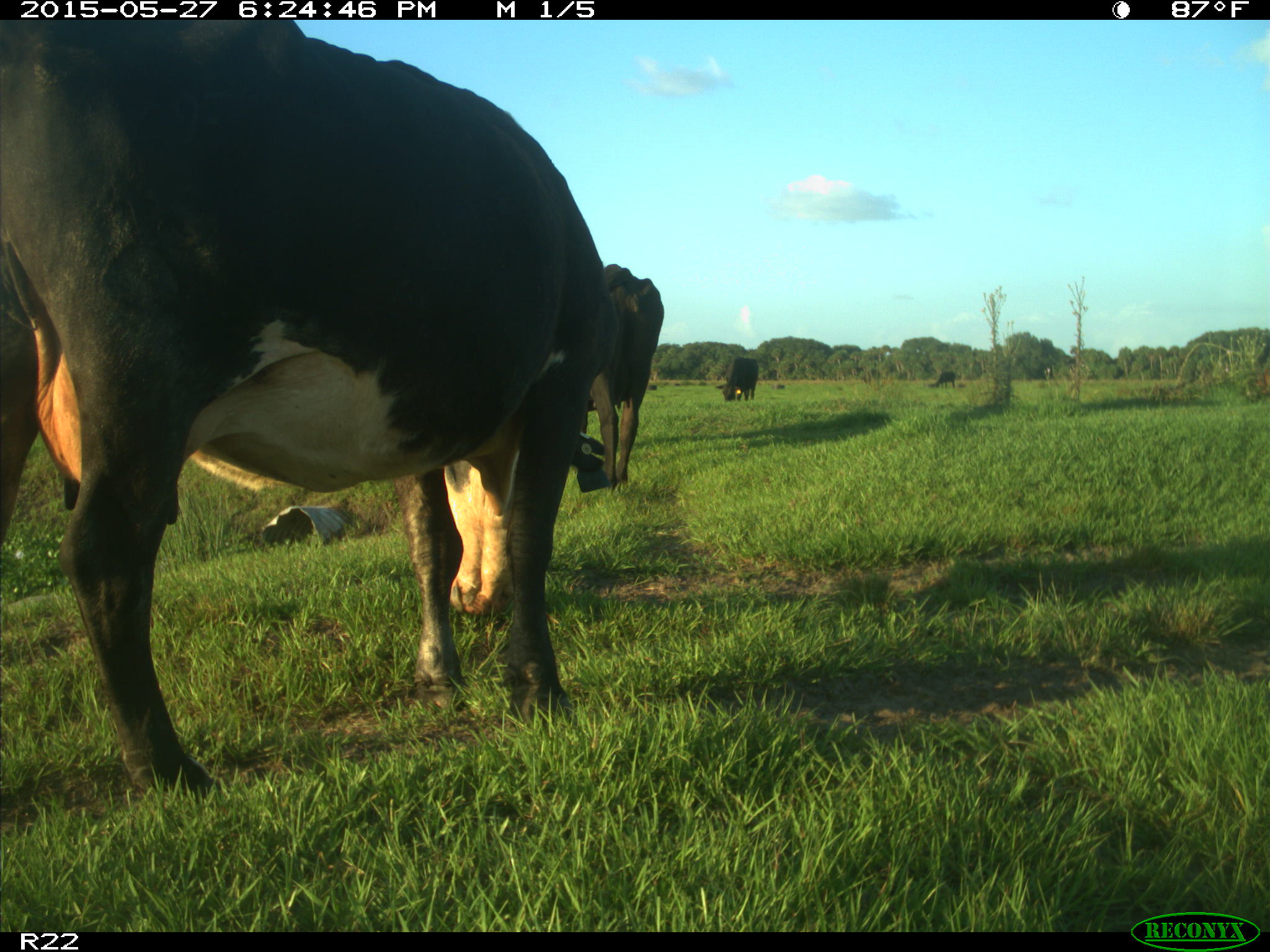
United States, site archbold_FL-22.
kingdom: Animalia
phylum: Chordata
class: Mammalia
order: Artiodactyla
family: Bovidae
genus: Bos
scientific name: Bos taurus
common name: domestic cow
Bos taurus (domestic cow).